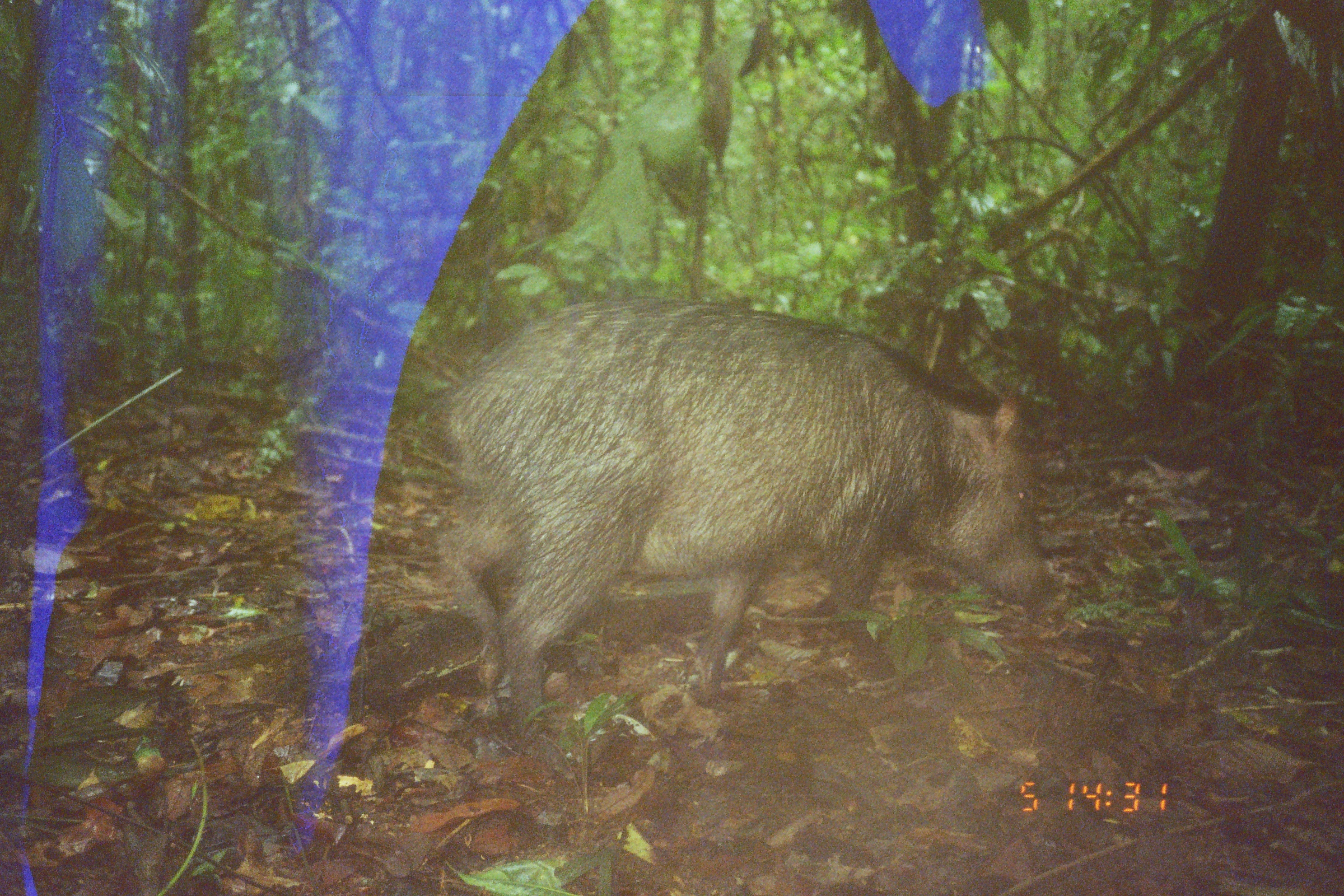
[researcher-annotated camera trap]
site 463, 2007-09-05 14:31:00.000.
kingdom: Animalia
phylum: Chordata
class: Mammalia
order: Artiodactyla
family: Tayassuidae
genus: Tayassu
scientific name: Tayassu pecari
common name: white-lipped peccary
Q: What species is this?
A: Tayassu pecari (white-lipped peccary).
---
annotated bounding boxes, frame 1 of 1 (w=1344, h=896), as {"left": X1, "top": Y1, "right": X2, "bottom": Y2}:
tayassu pecari: {"left": 434, "top": 299, "right": 1071, "bottom": 745}